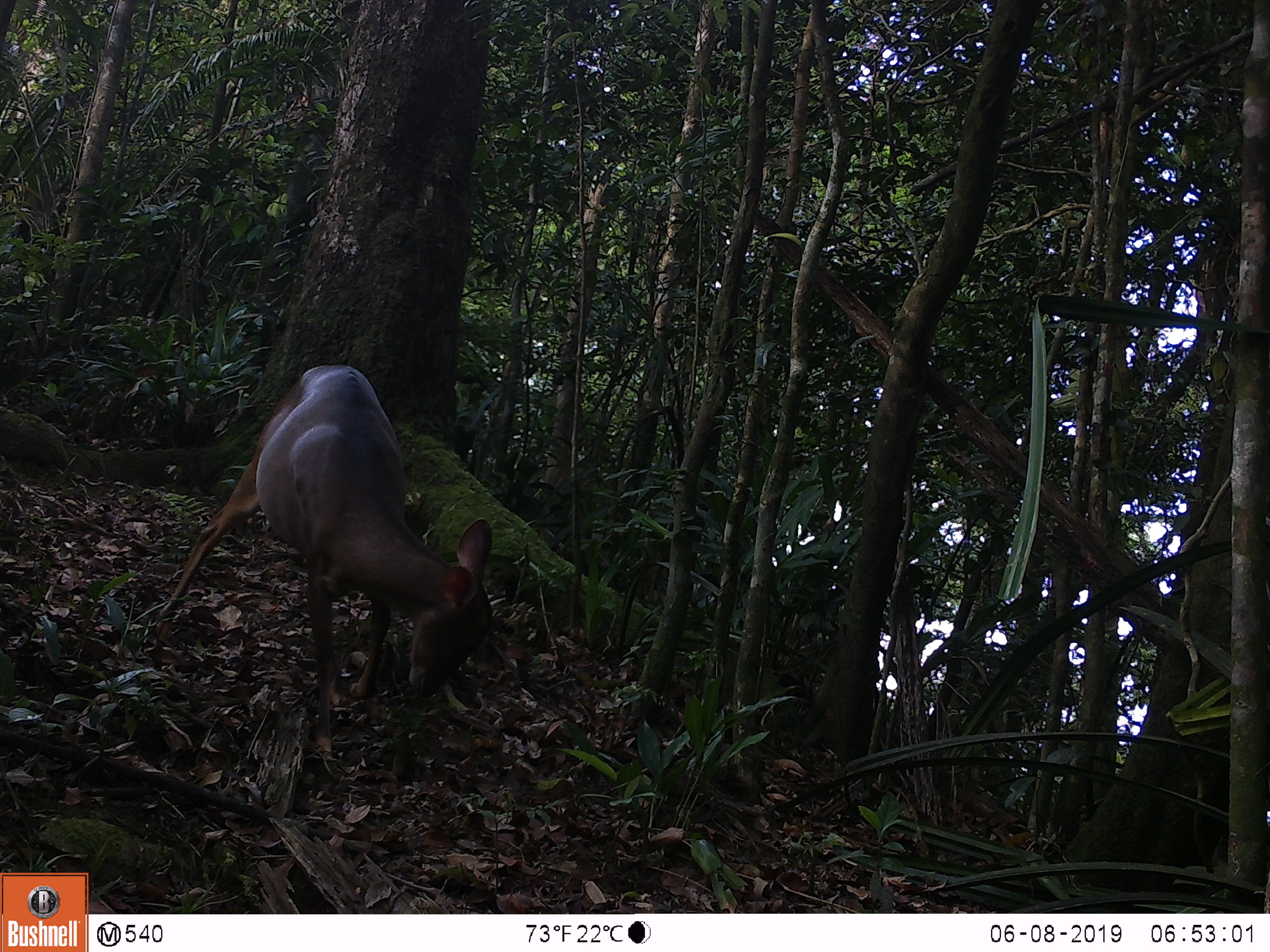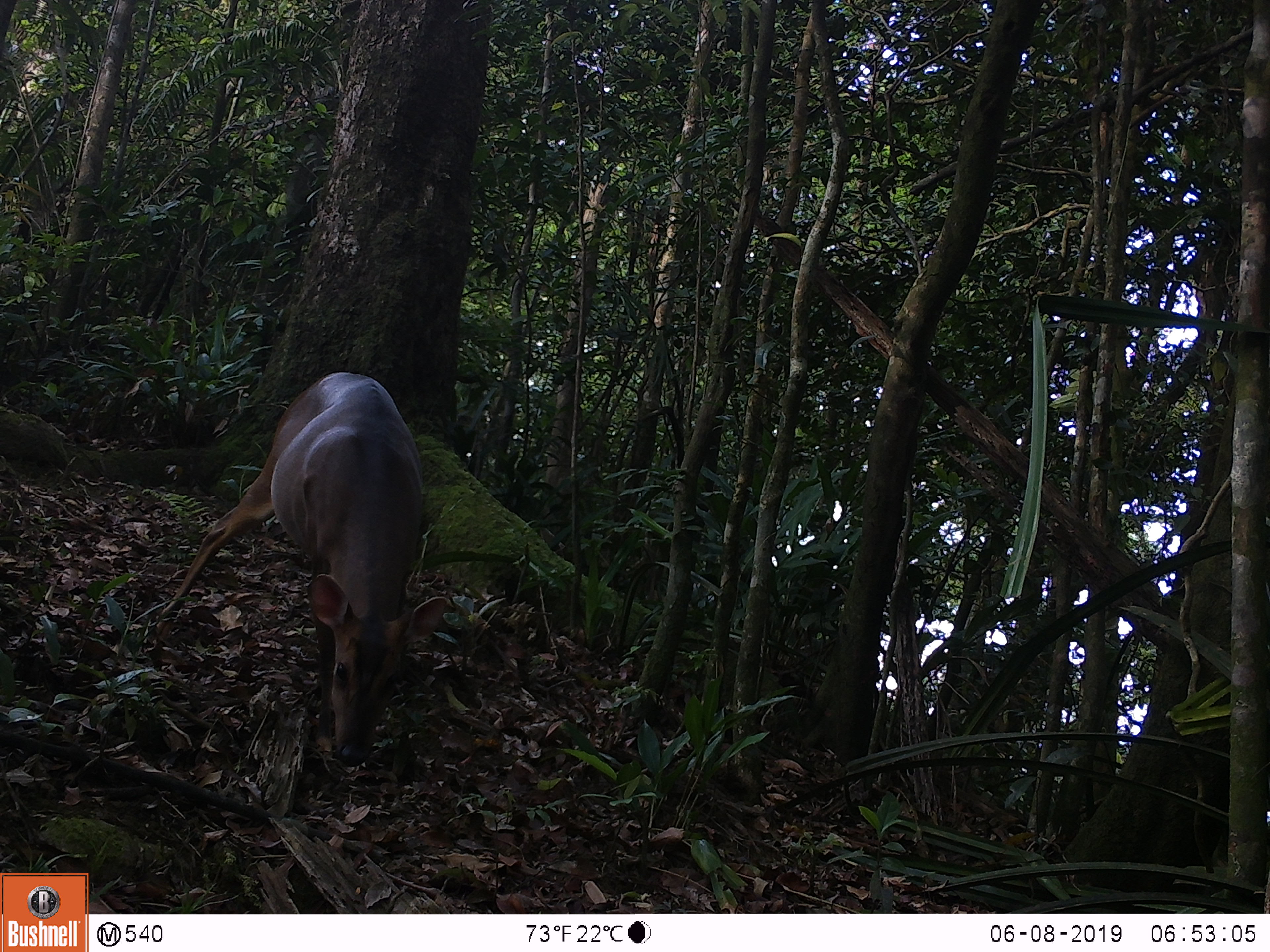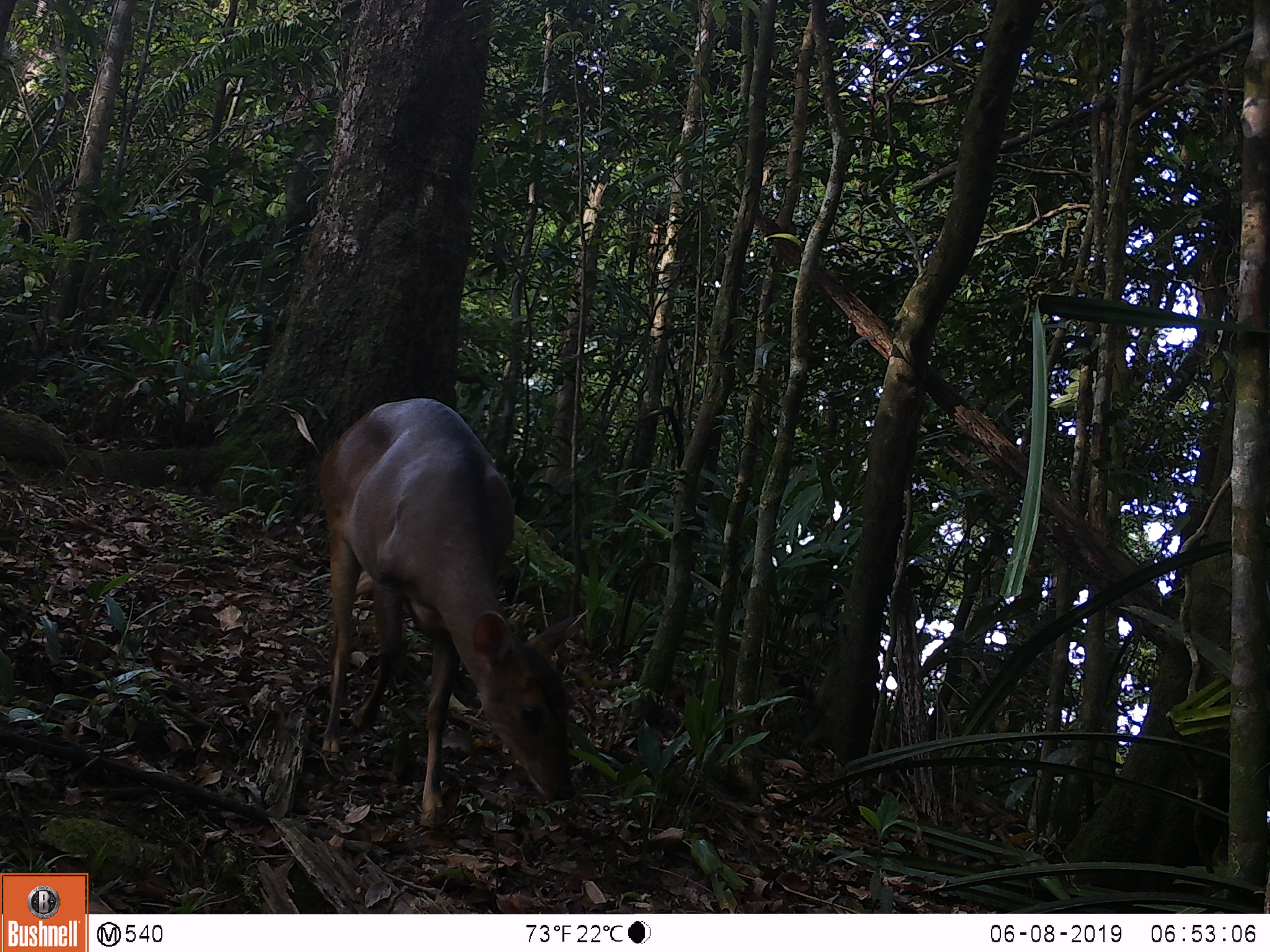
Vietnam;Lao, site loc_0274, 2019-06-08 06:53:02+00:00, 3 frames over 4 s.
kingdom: Animalia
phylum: Chordata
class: Mammalia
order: Artiodactyla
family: Cervidae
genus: Muntiacus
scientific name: Muntiacus vuquangensis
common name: large-antlered muntjac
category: large antlered muntjac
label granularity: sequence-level